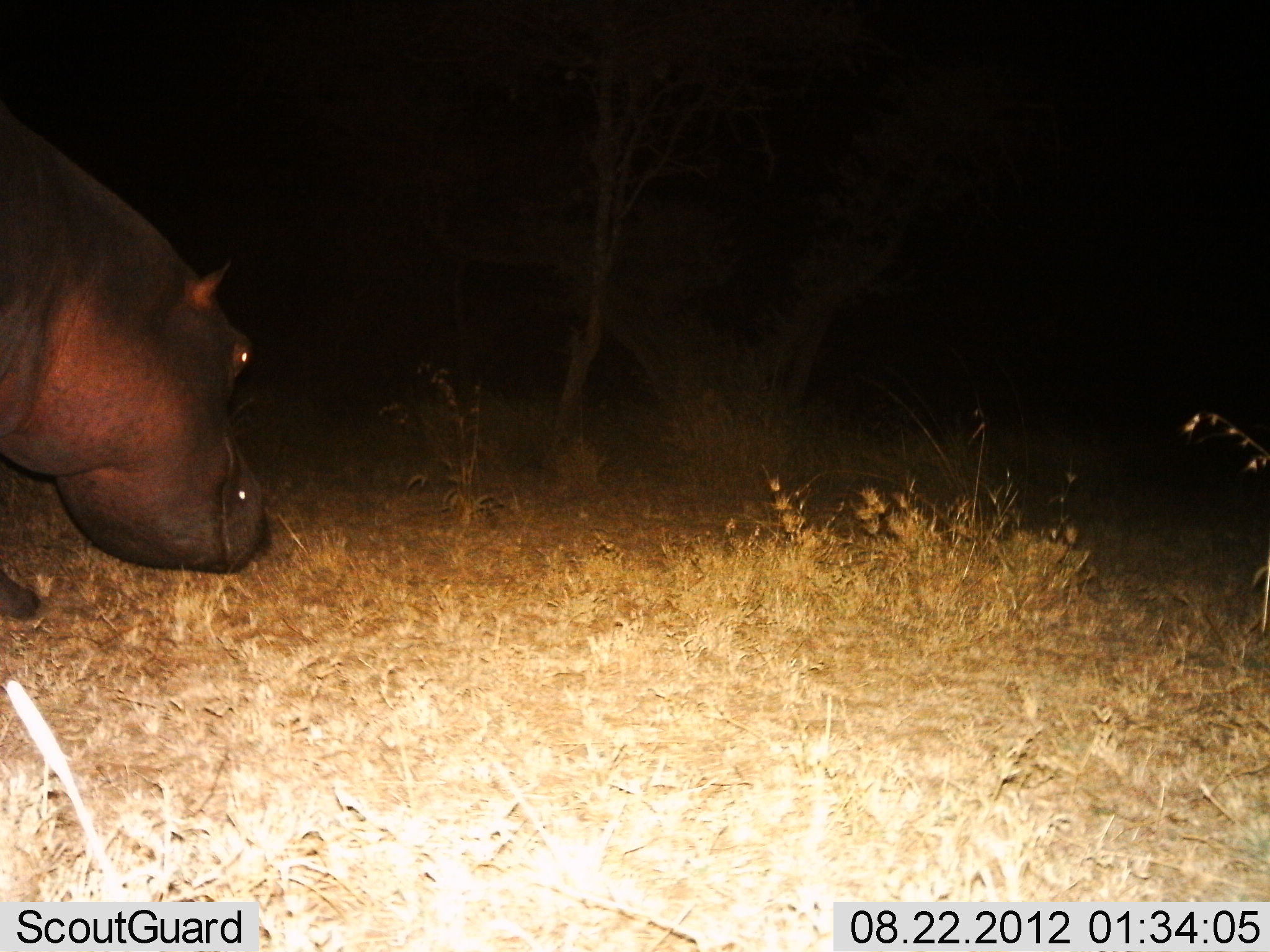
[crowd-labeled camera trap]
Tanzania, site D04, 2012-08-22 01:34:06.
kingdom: Animalia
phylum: Chordata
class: Mammalia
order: Artiodactyla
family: Hippopotamidae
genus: Hippopotamus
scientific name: Hippopotamus amphibius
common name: hippopotamus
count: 1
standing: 40%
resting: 0%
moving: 50%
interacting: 0%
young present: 0%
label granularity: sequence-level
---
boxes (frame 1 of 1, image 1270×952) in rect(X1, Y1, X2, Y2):
animal: rect(1, 104, 267, 623)